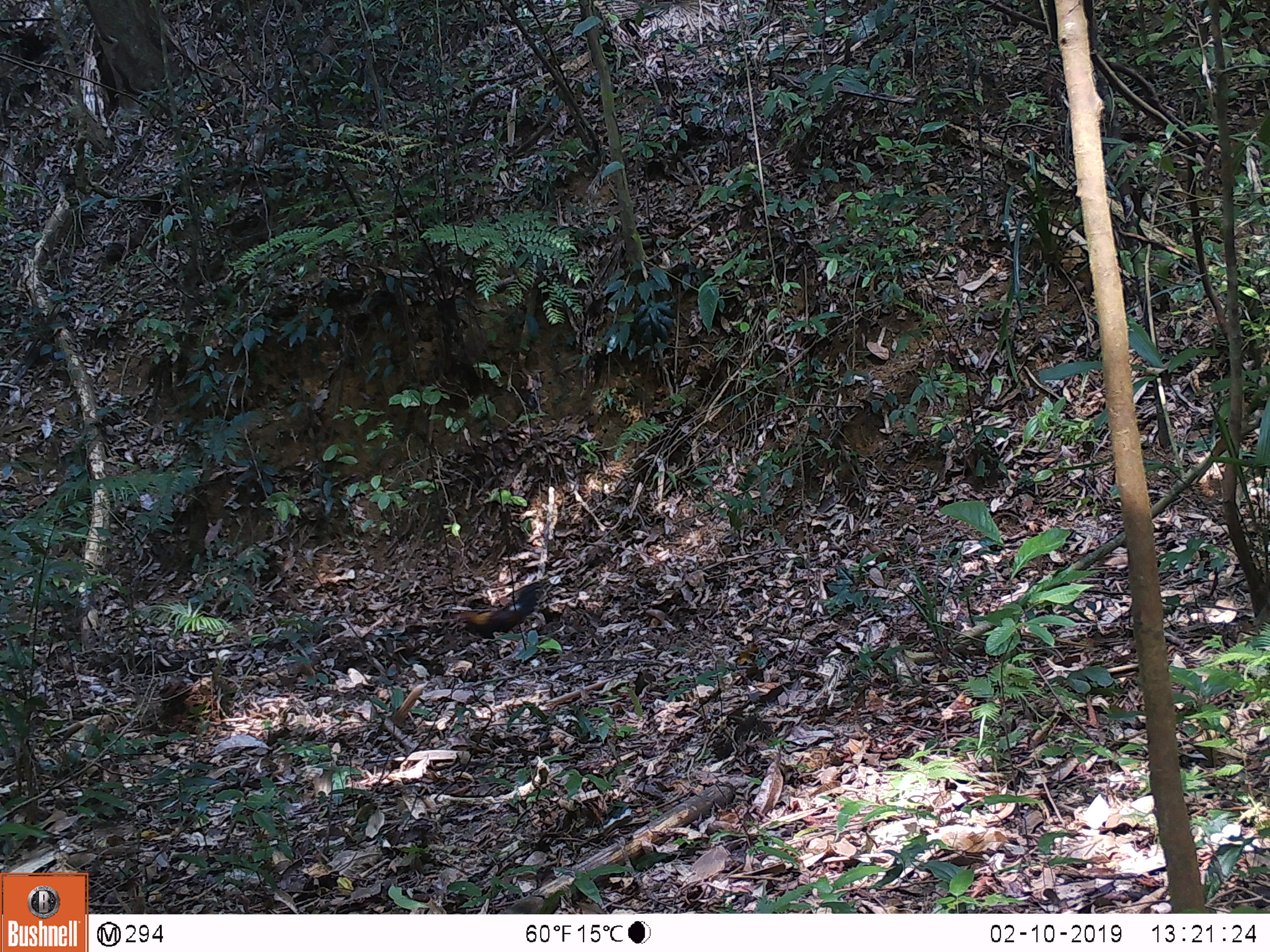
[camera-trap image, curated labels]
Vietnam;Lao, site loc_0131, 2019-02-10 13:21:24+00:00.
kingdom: Animalia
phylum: Chordata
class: Aves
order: Galliformes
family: Phasianidae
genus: Gallus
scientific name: Gallus gallus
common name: red junglefowl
Red junglefowl (Gallus gallus). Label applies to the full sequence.